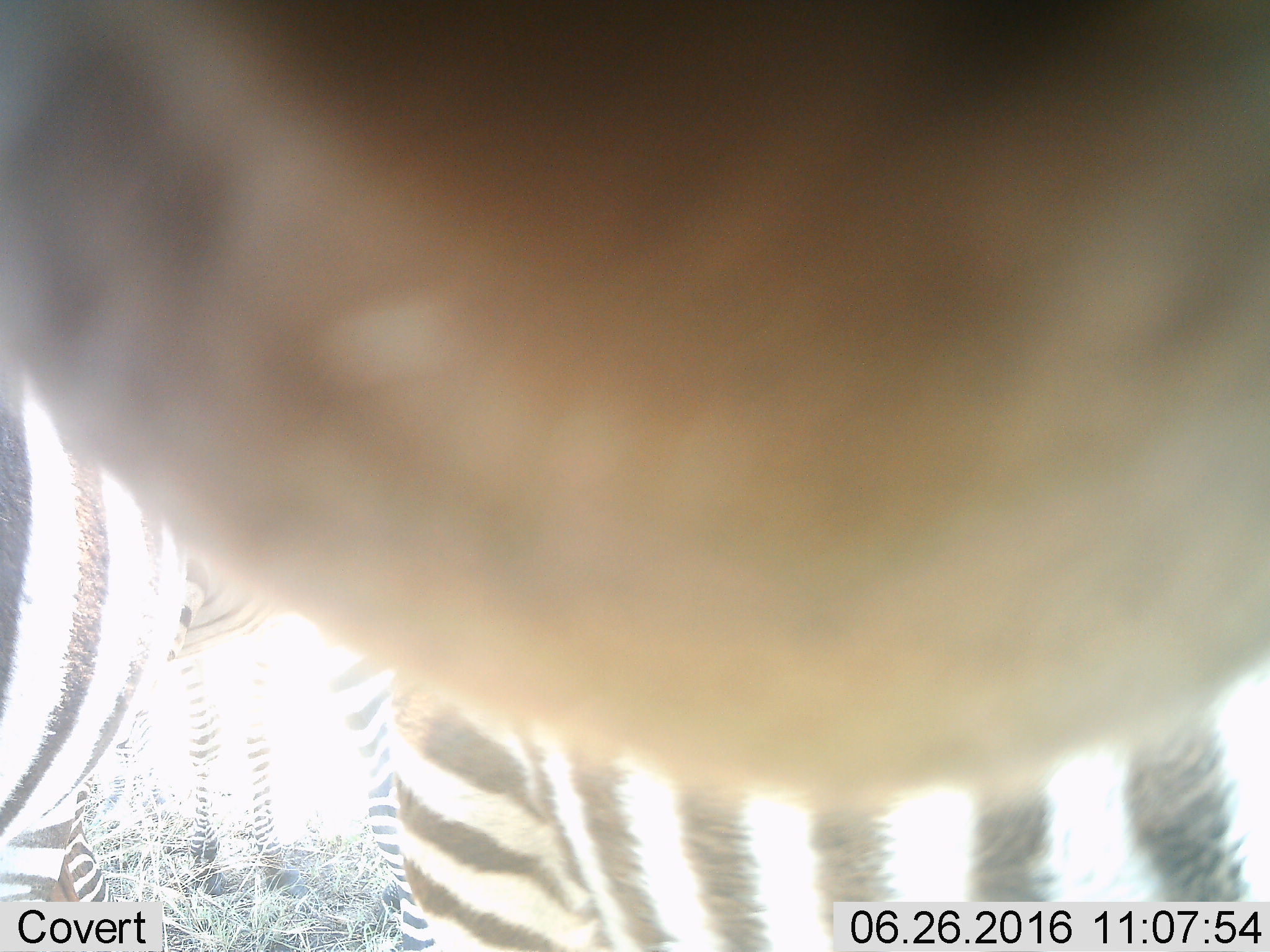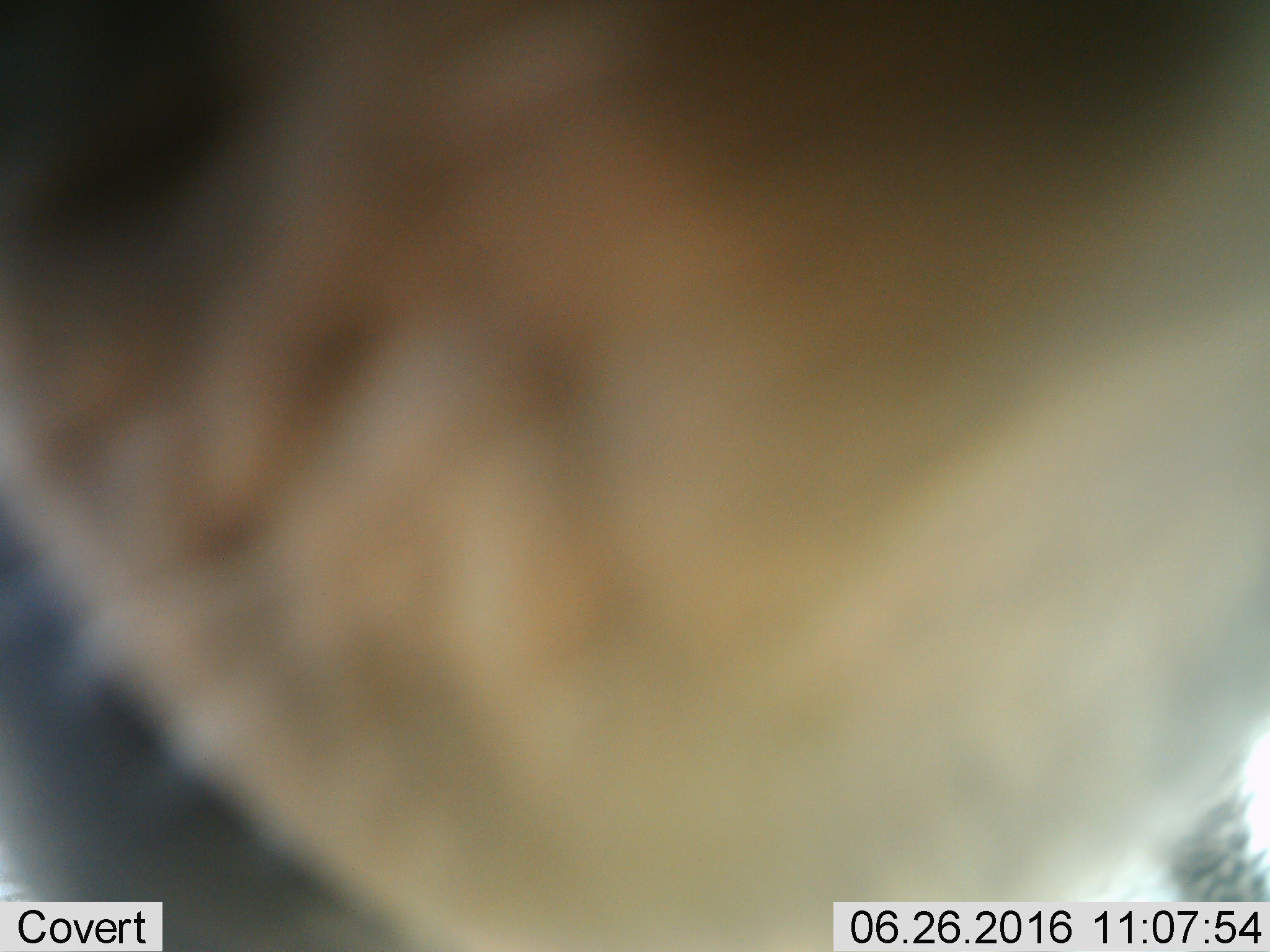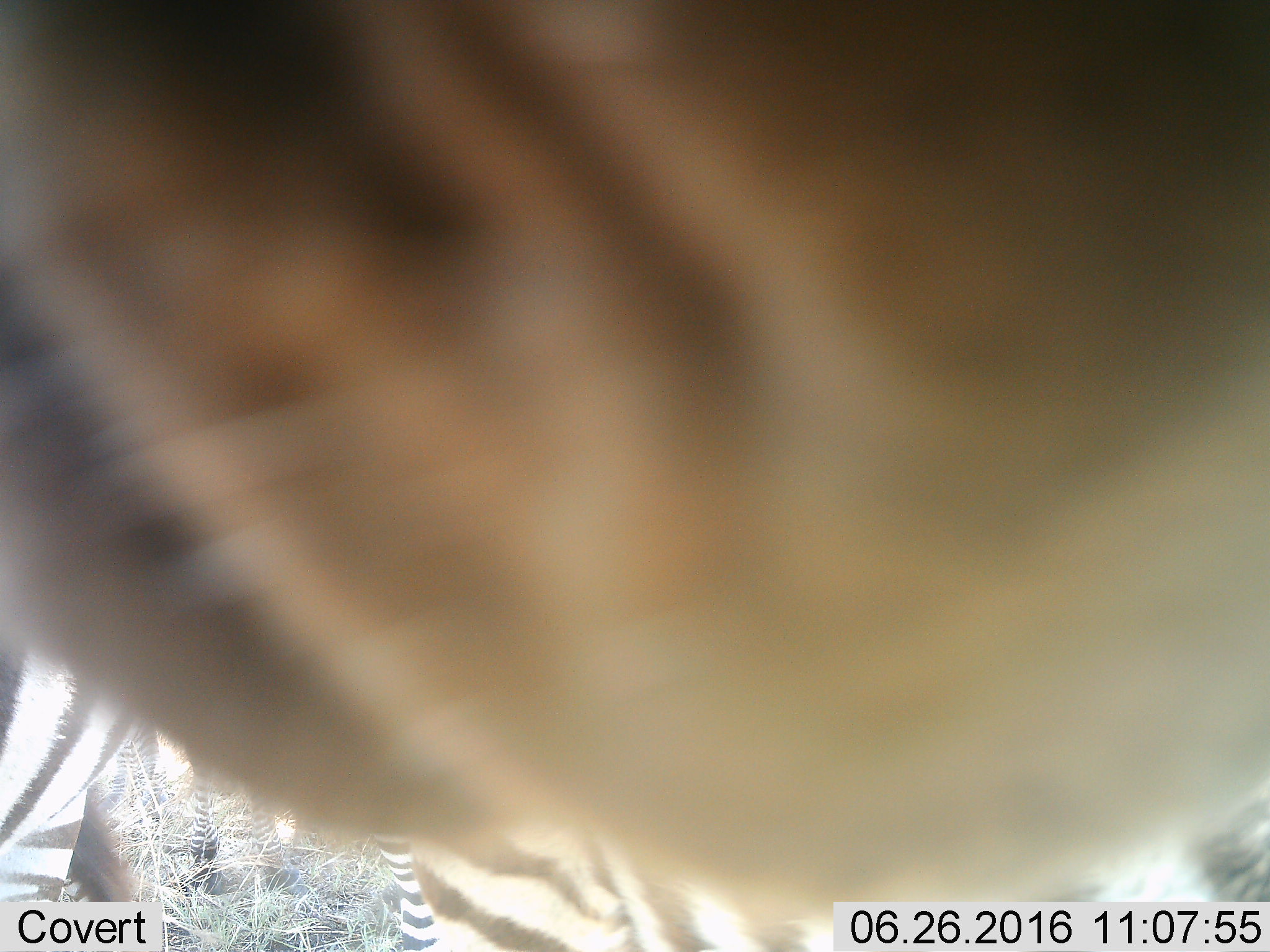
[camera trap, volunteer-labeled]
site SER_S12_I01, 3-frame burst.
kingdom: Animalia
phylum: Chordata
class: Mammalia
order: Perissodactyla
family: Equidae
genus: Equus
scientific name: Equus quagga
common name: plains zebra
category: zebraplains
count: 3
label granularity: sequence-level